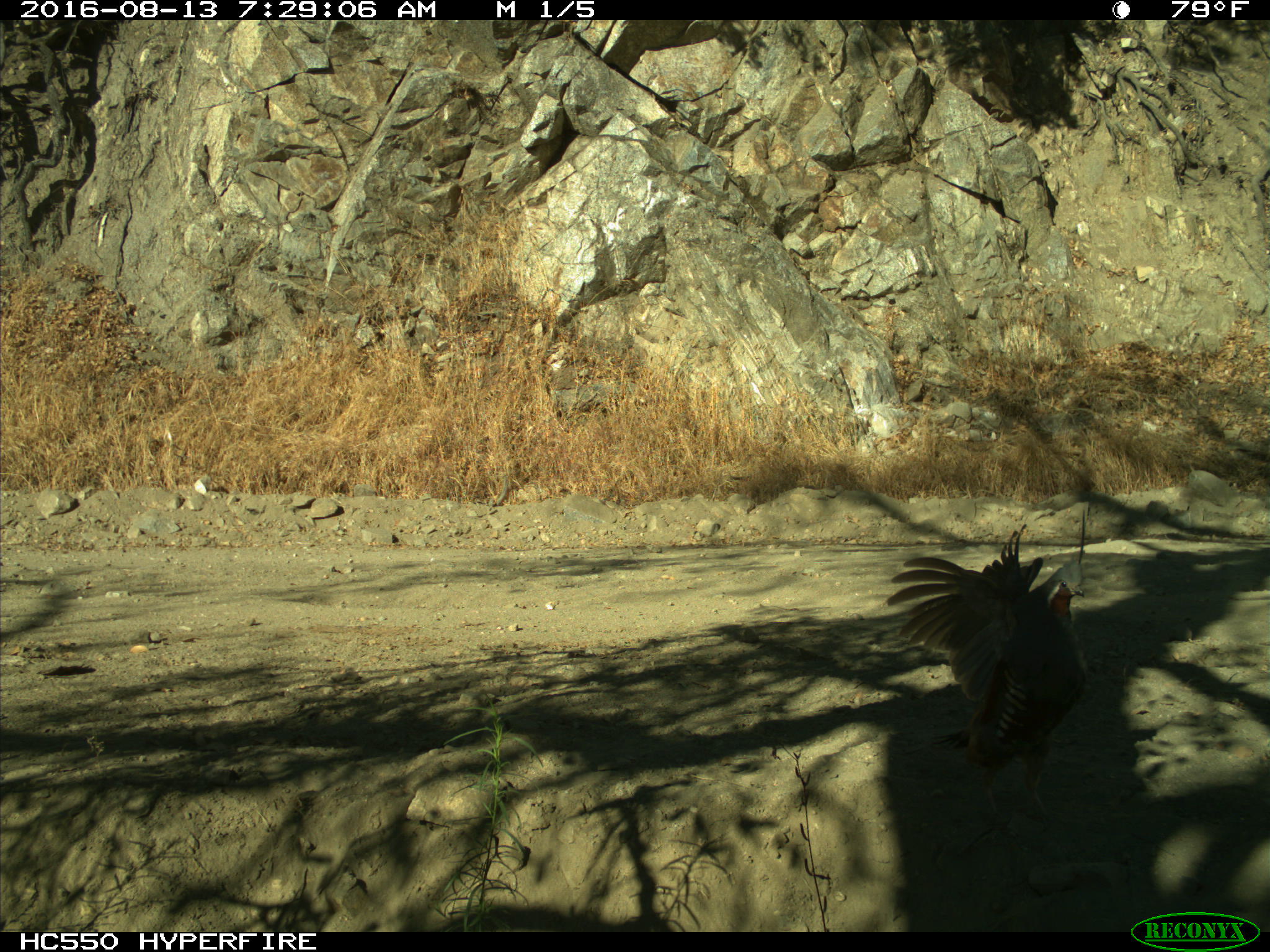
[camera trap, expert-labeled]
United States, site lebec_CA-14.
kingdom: Animalia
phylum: Chordata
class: Aves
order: Galliformes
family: Odontophoridae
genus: Callipepla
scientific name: Callipepla californica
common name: california quail